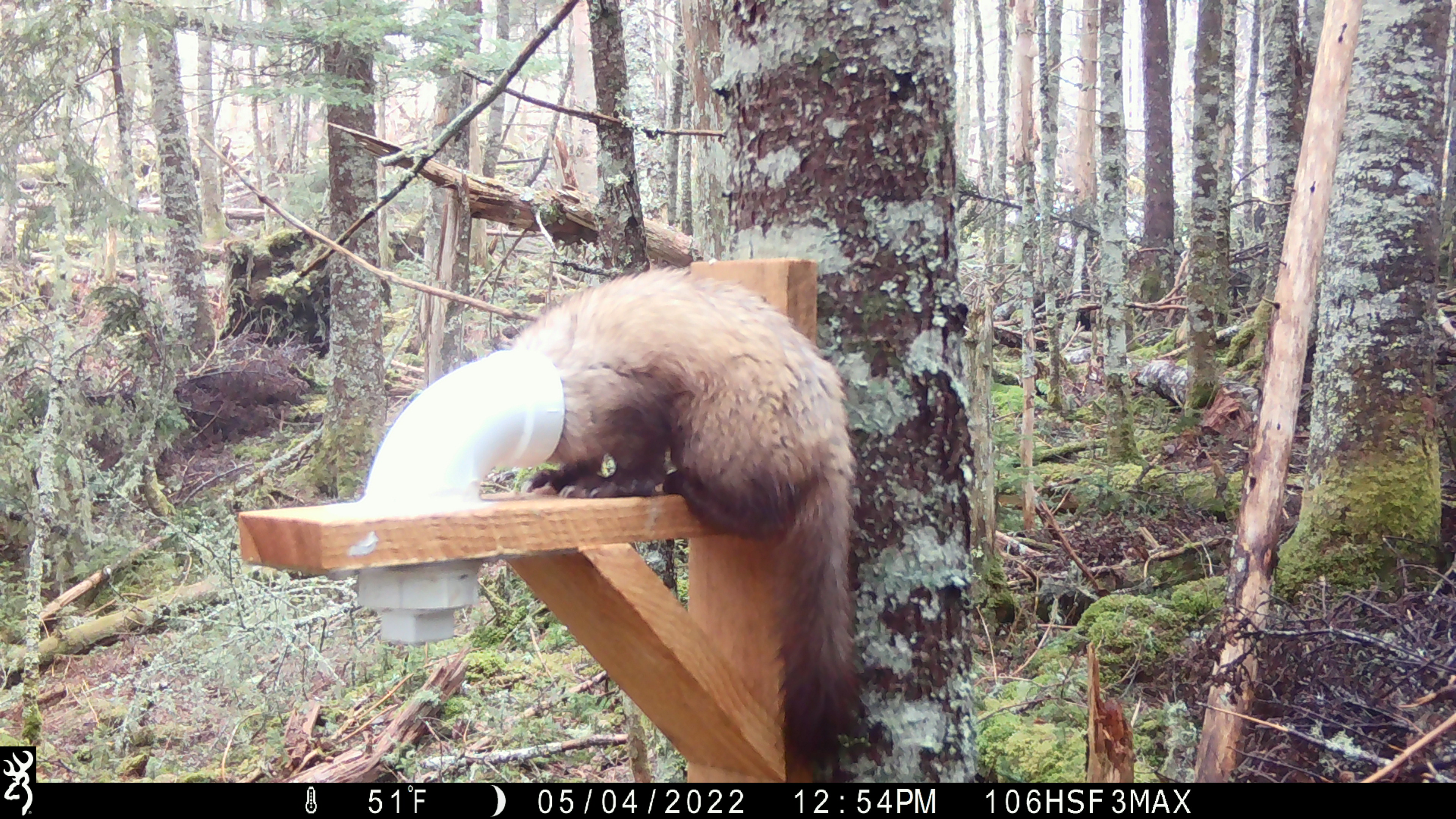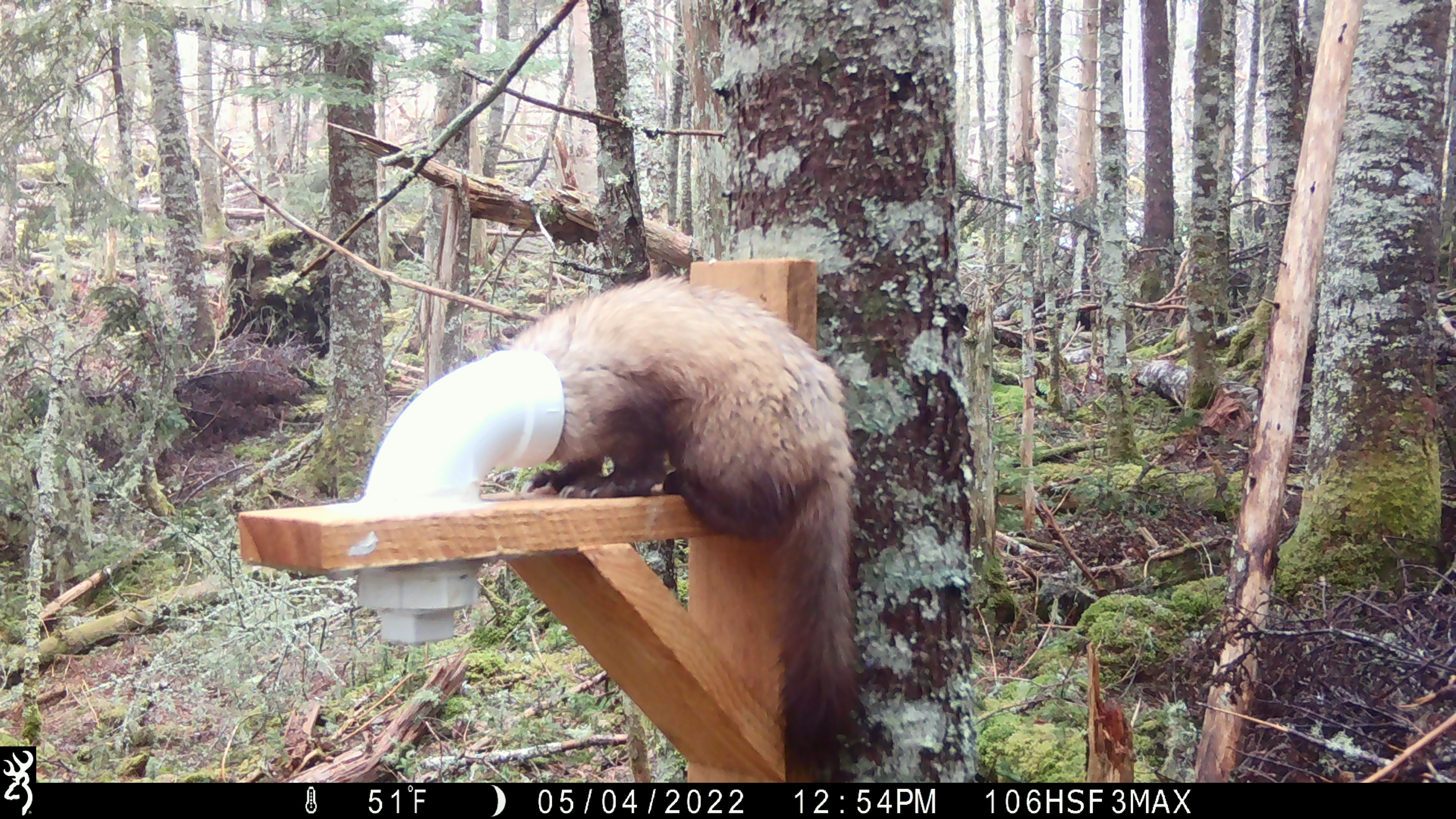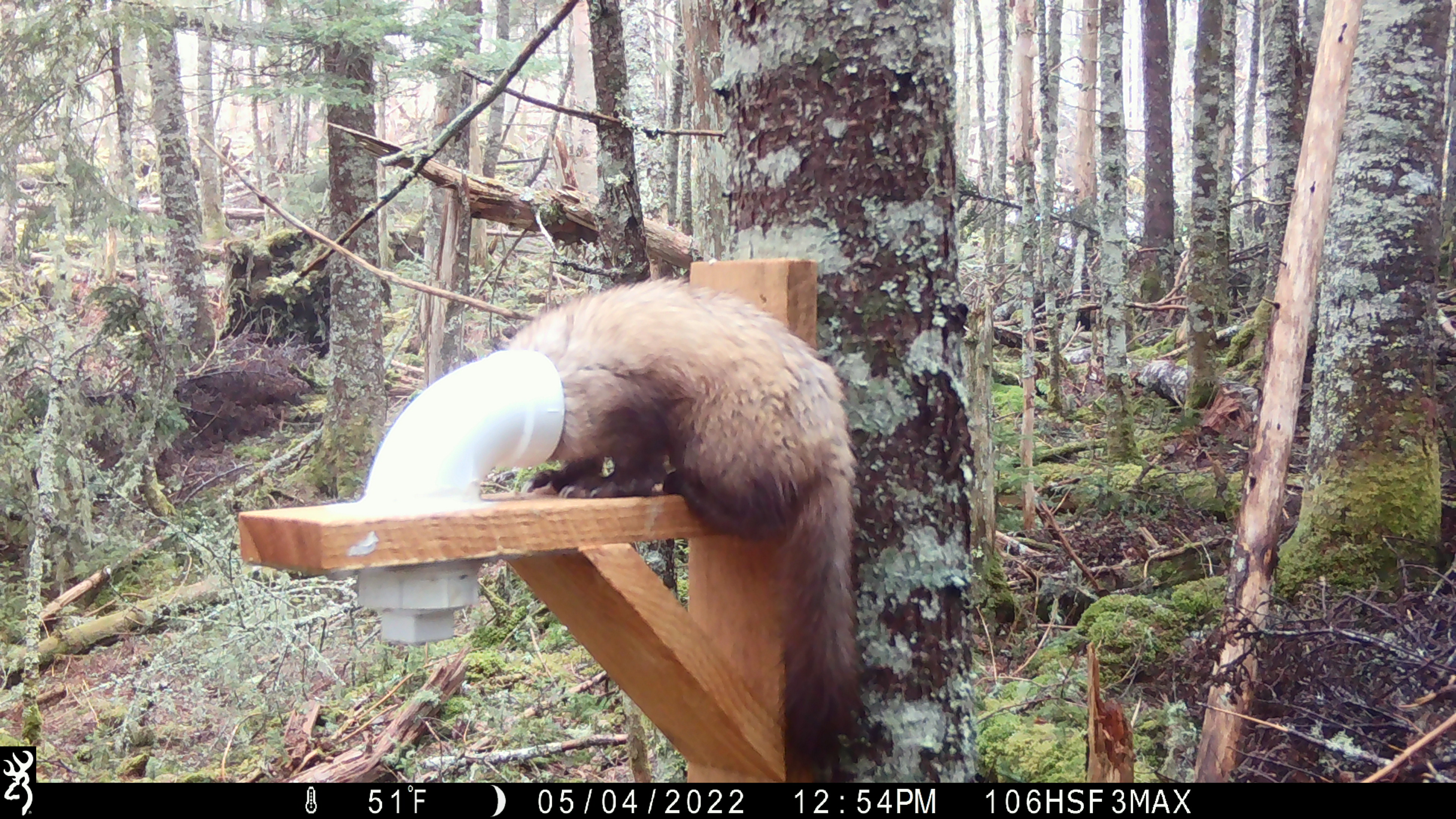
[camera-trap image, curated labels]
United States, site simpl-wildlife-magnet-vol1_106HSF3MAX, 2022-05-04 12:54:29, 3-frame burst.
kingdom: Animalia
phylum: Chordata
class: Mammalia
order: Carnivora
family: Mustelidae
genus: Martes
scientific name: Martes americana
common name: american marten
American marten (Martes americana).